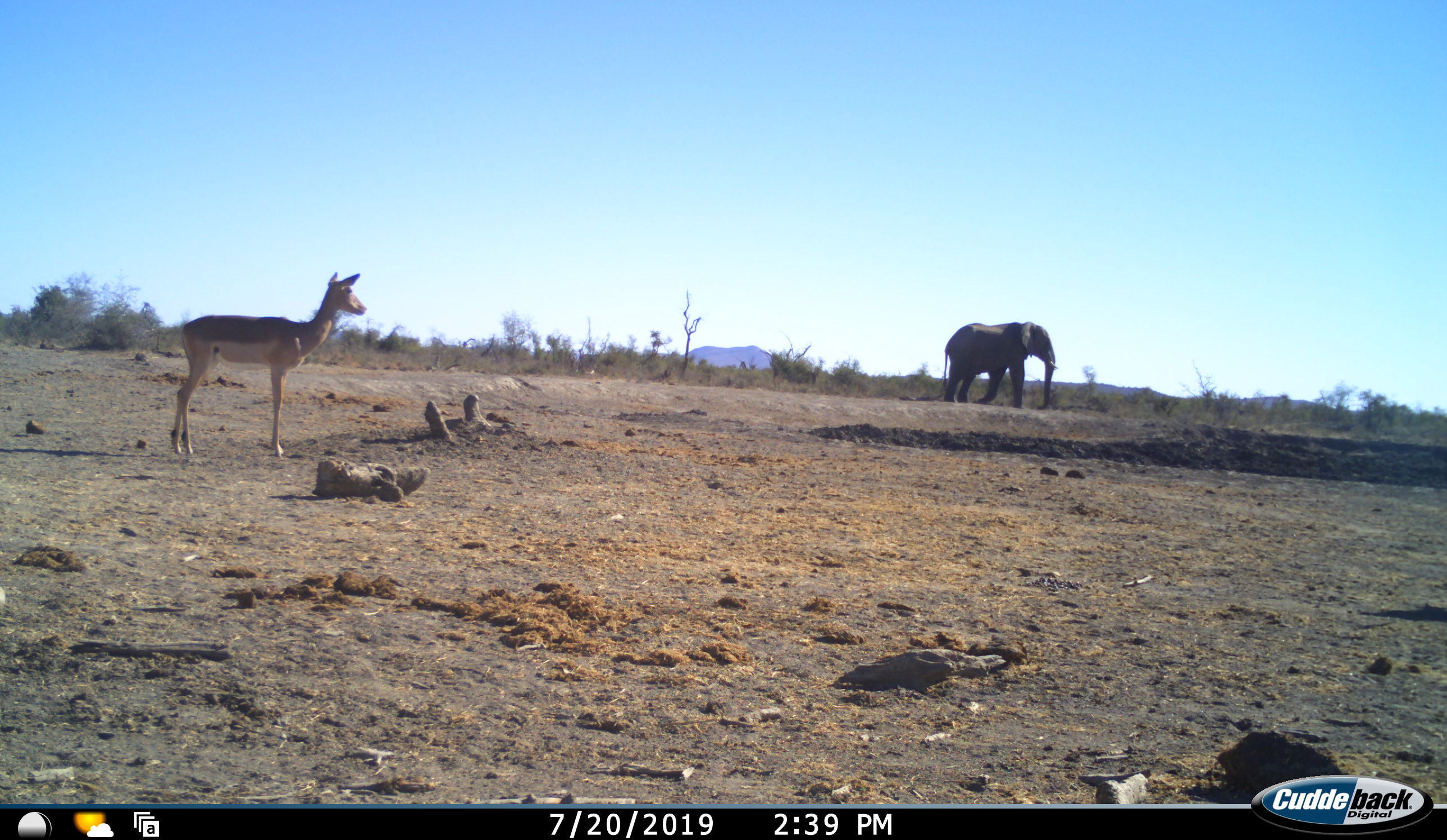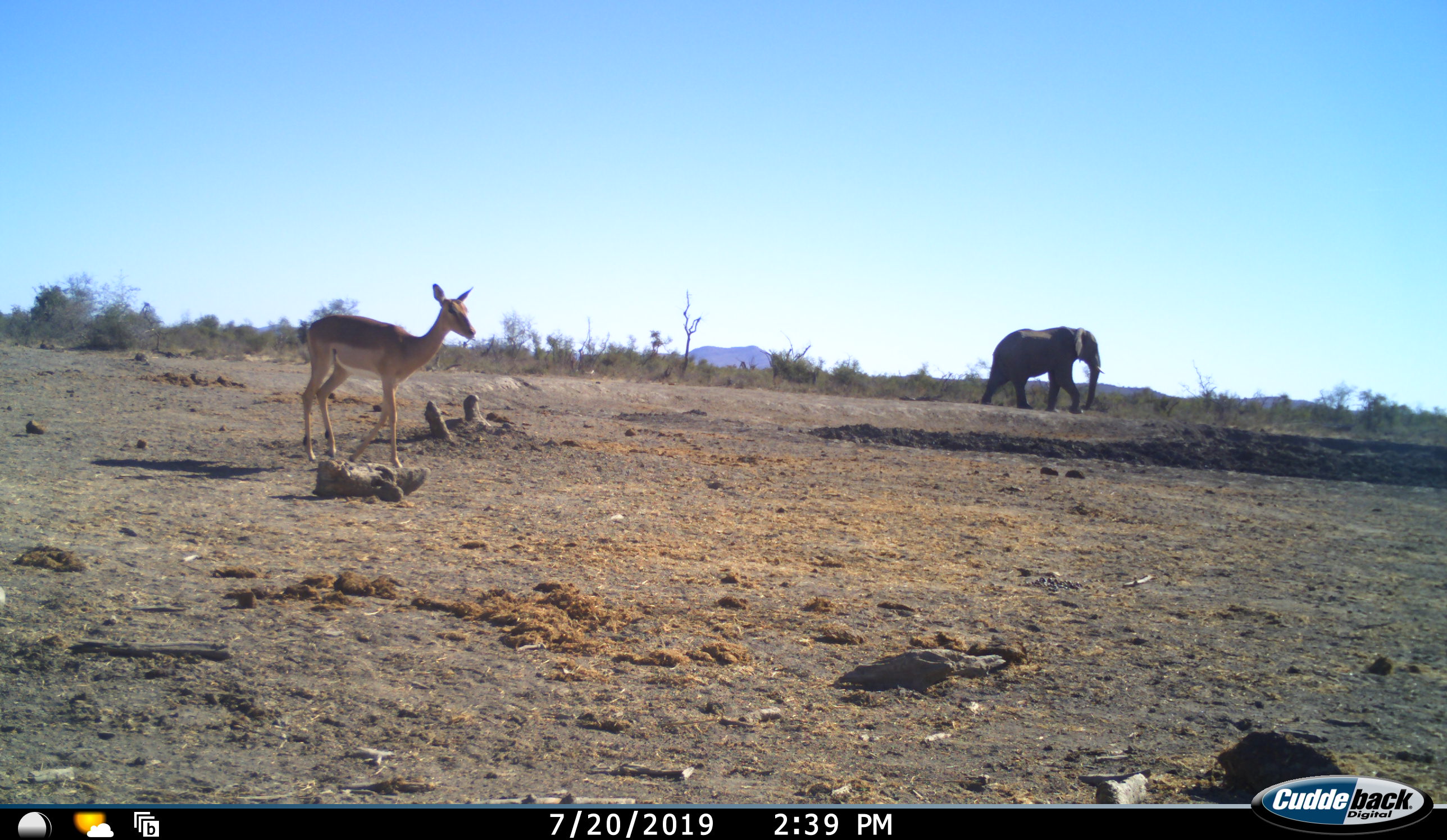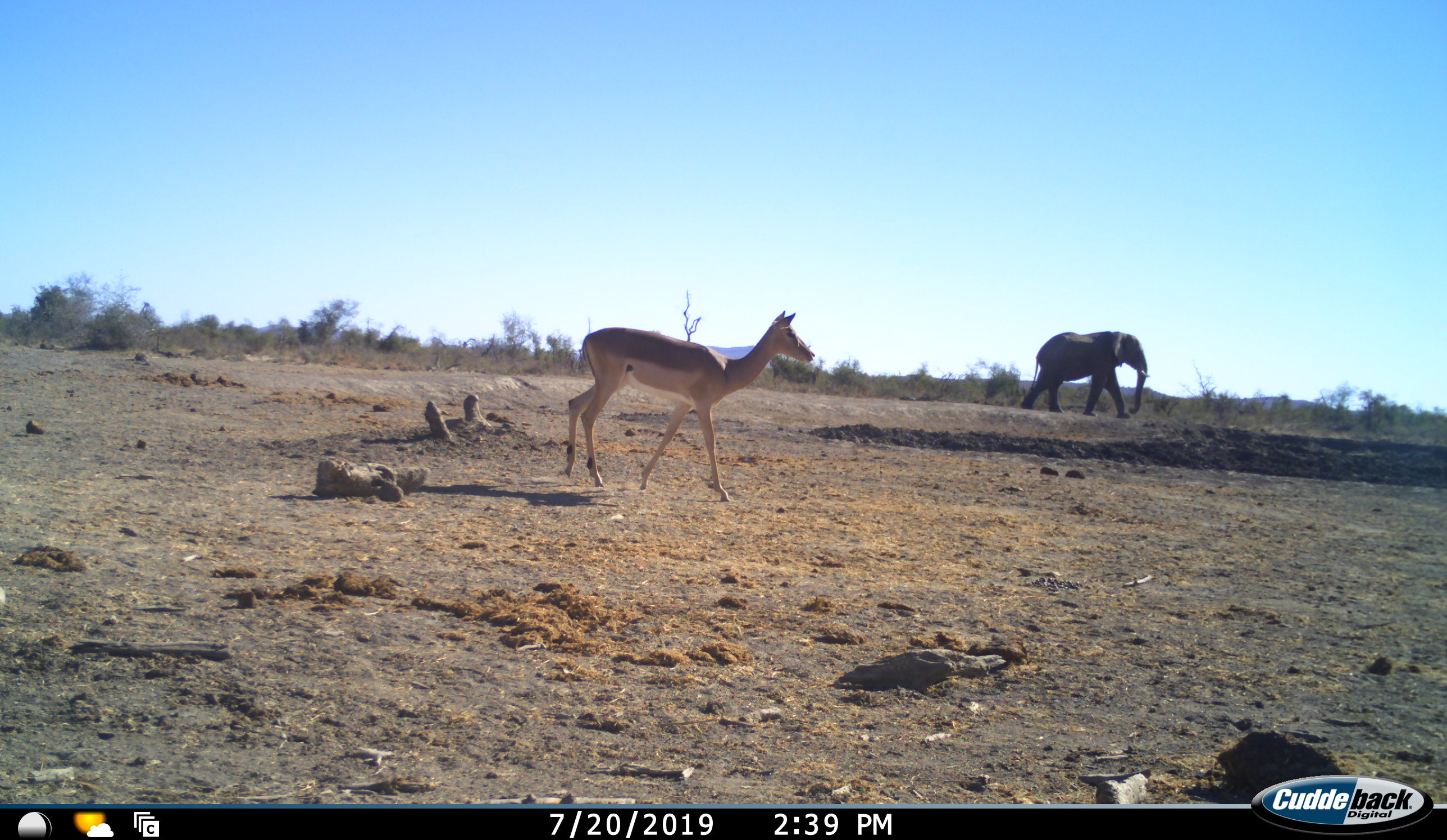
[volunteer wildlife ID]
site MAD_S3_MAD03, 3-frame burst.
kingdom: Animalia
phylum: Chordata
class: Mammalia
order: Proboscidea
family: Elephantidae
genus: Loxodonta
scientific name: Loxodonta africana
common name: african bush elephant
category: elephant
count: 1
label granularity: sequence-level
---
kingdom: Animalia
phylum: Chordata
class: Mammalia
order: Artiodactyla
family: Bovidae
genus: Aepyceros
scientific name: Aepyceros melampus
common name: impala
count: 1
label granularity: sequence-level